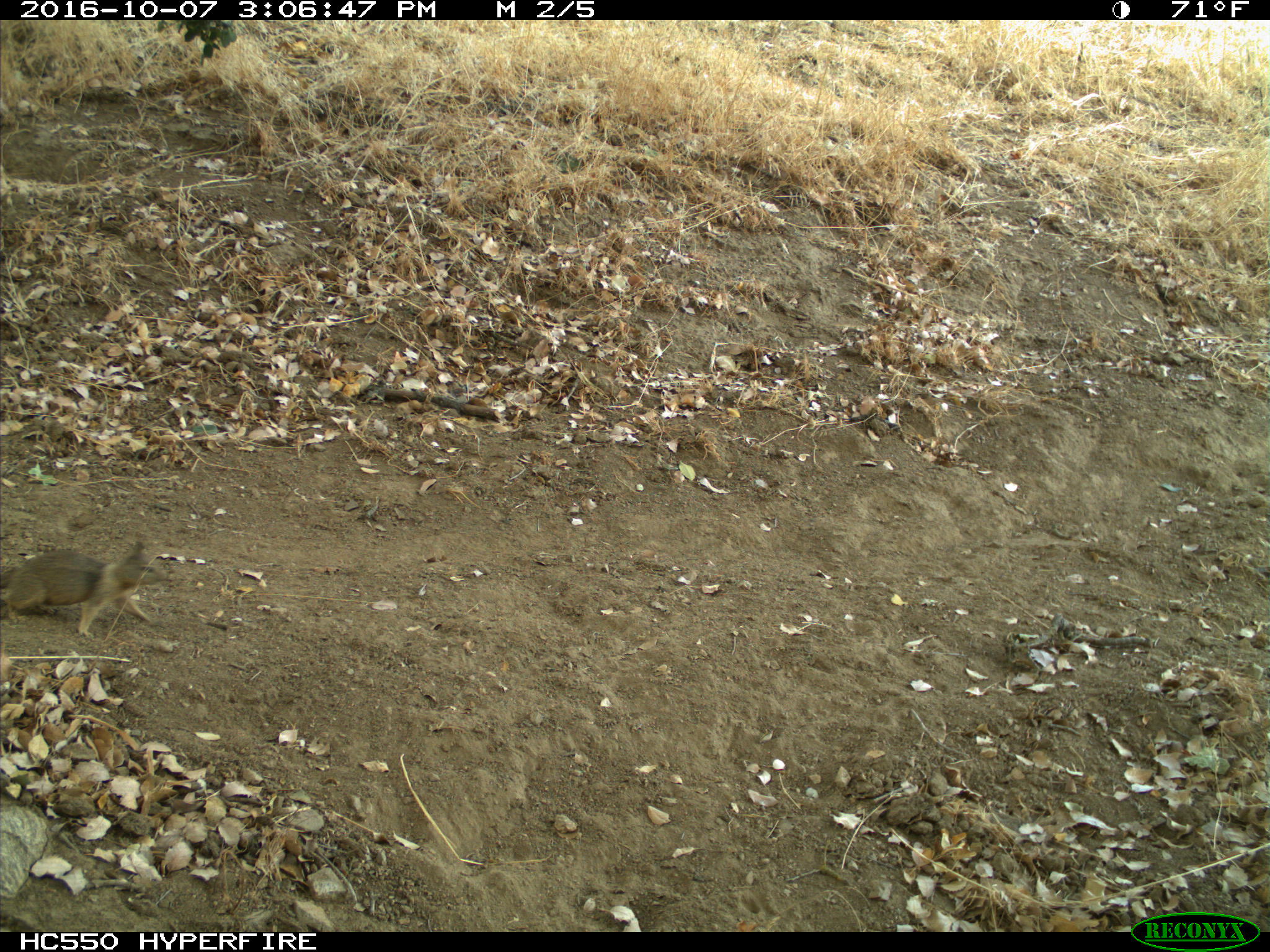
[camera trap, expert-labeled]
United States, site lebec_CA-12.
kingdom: Animalia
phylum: Chordata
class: Mammalia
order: Rodentia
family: Sciuridae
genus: Otospermophilus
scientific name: Otospermophilus beecheyi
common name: california ground squirrel